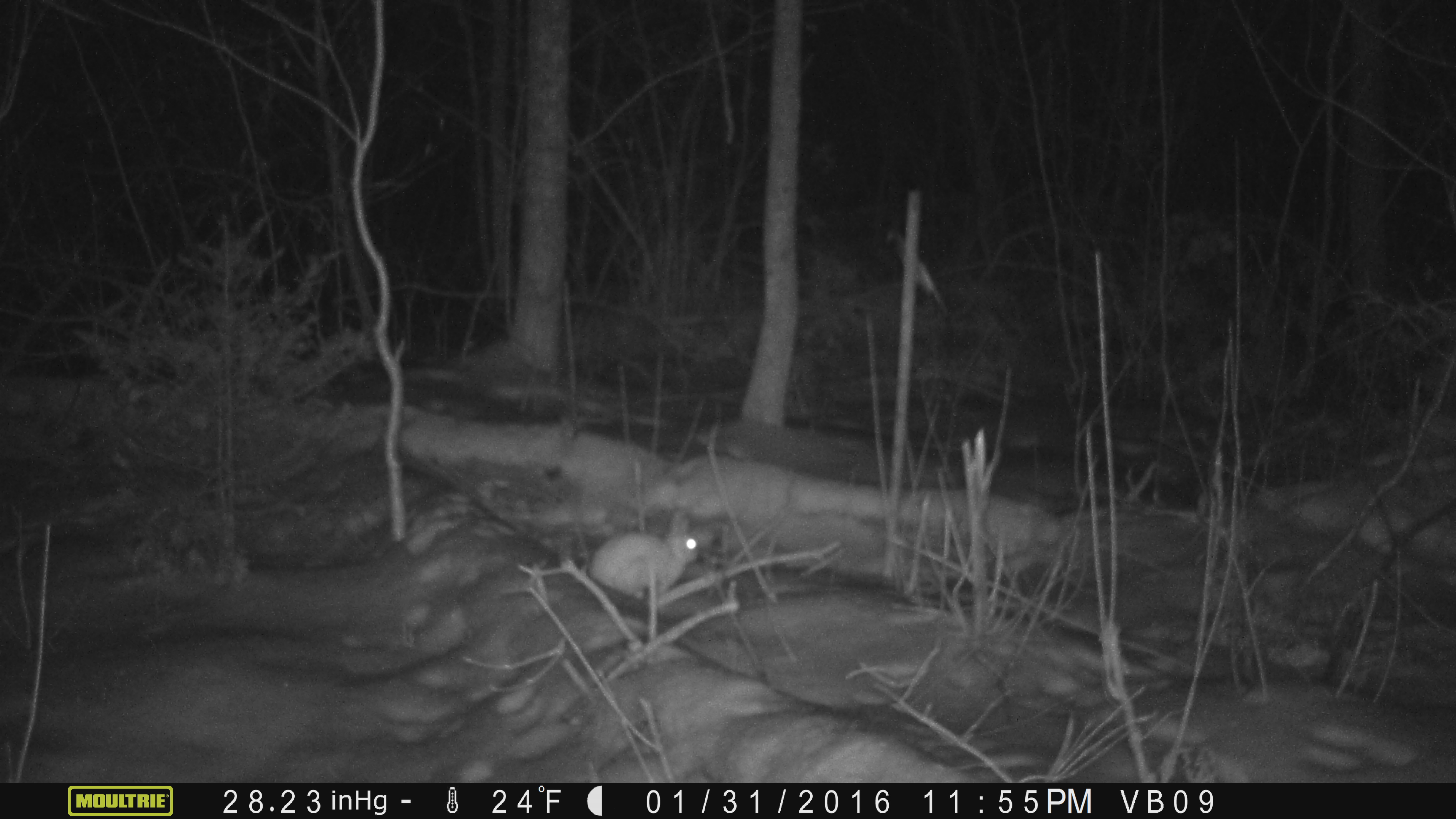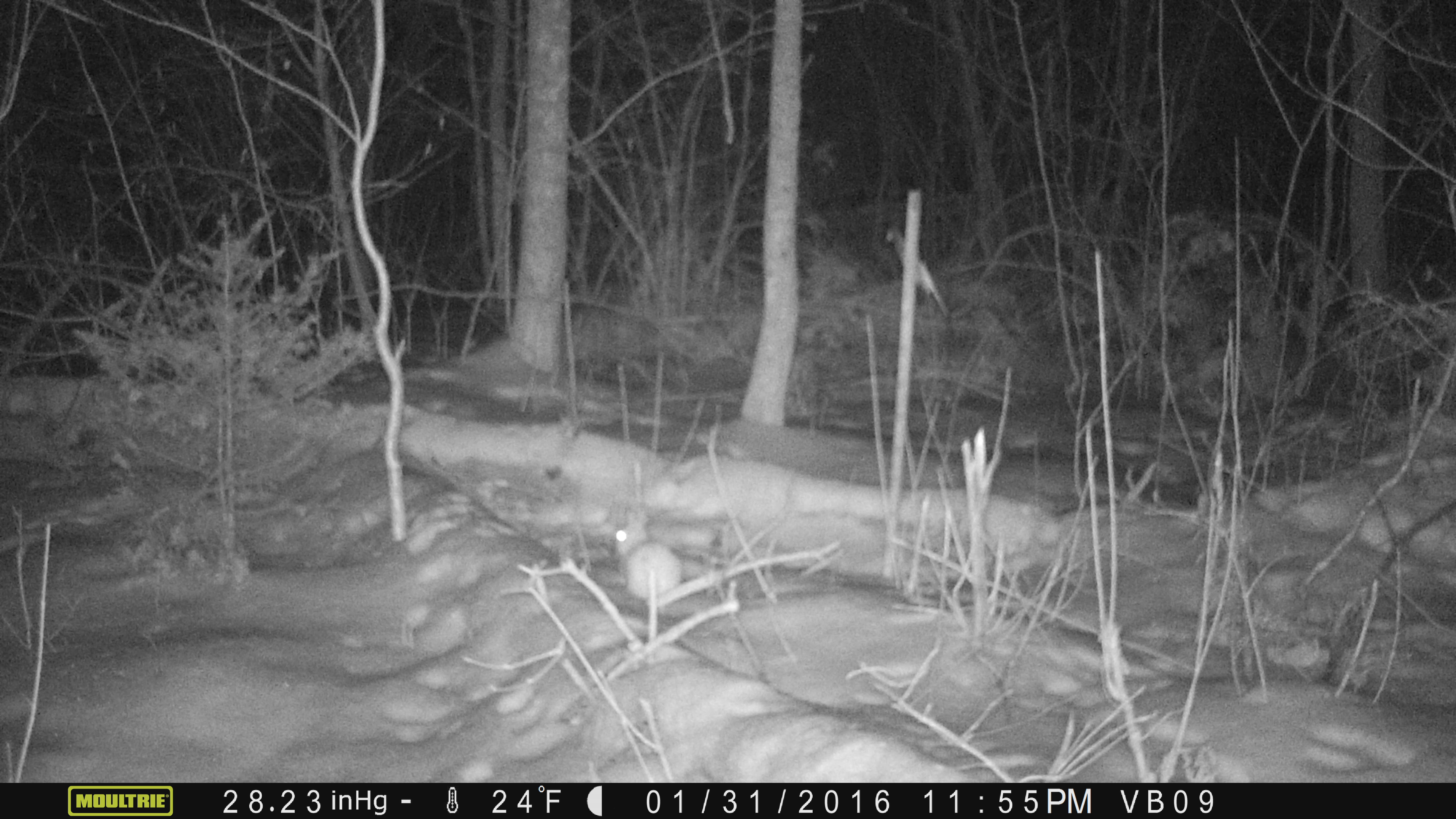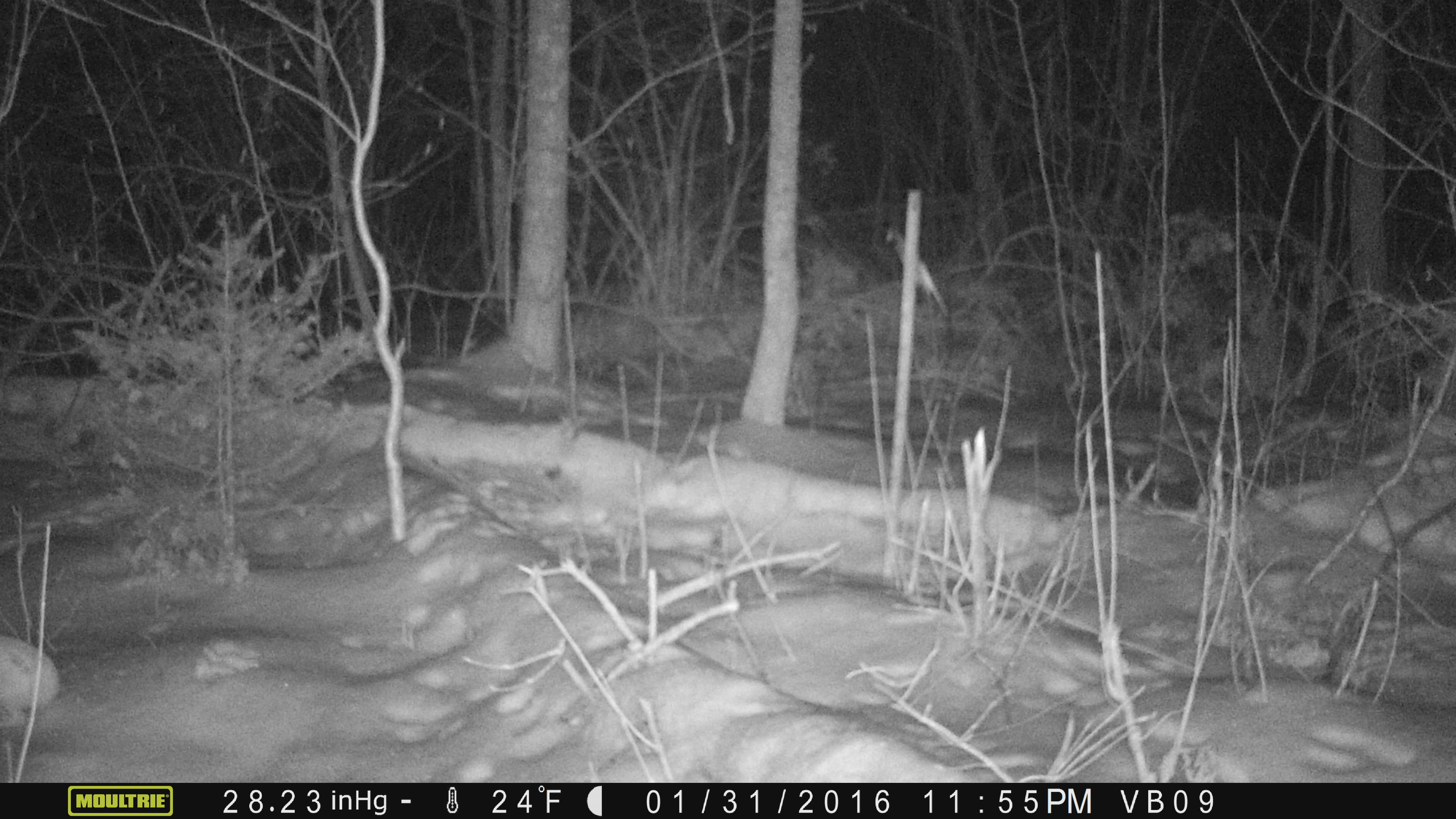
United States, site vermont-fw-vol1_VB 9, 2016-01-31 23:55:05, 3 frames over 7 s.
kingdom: Animalia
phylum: Chordata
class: Mammalia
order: Lagomorpha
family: Leporidae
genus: Lepus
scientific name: Lepus americanus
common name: snowshoe hare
Snowshoe hare (Lepus americanus).